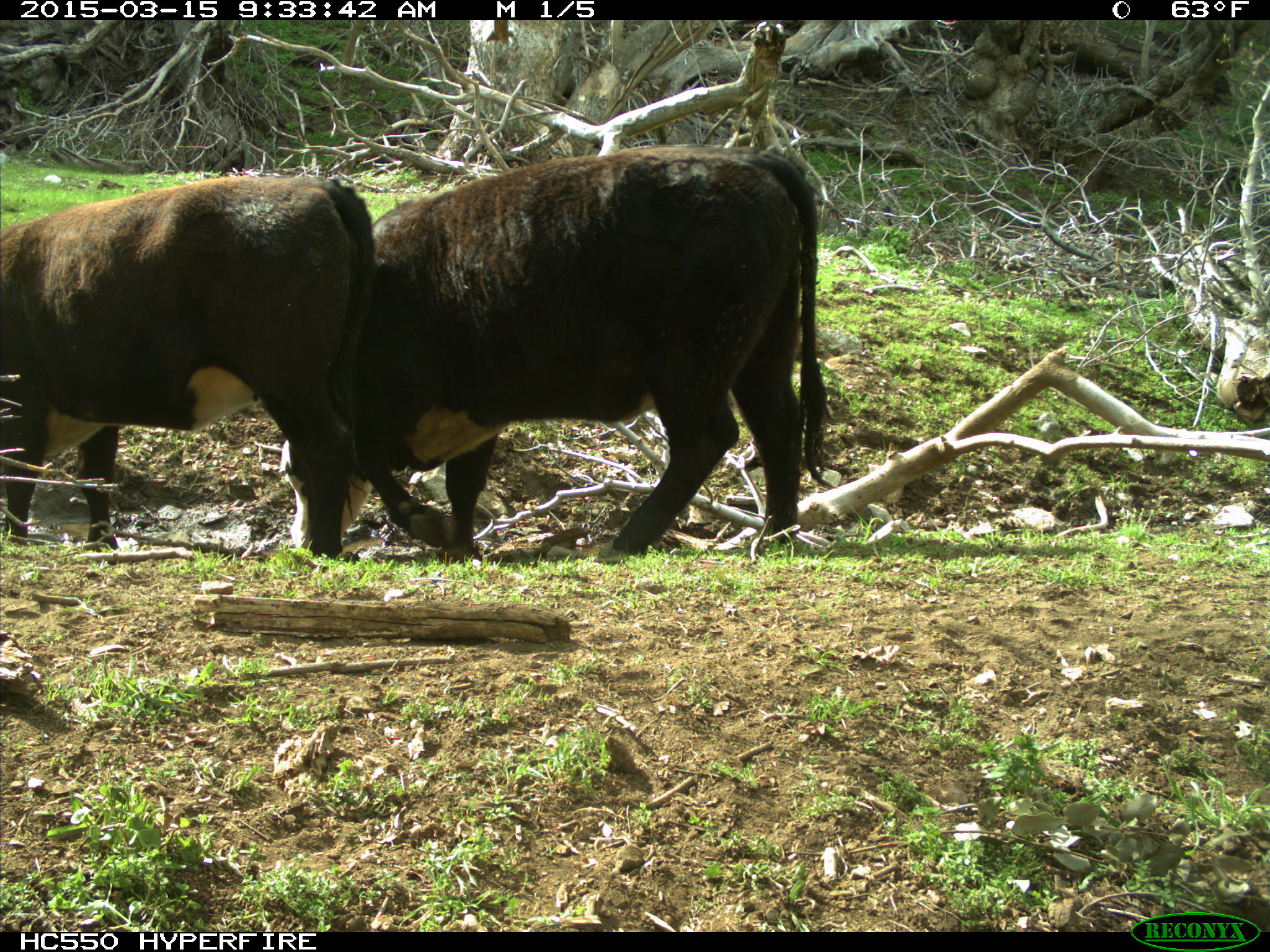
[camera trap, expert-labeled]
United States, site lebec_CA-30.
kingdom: Animalia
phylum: Chordata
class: Mammalia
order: Artiodactyla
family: Bovidae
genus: Bos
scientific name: Bos taurus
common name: domestic cow